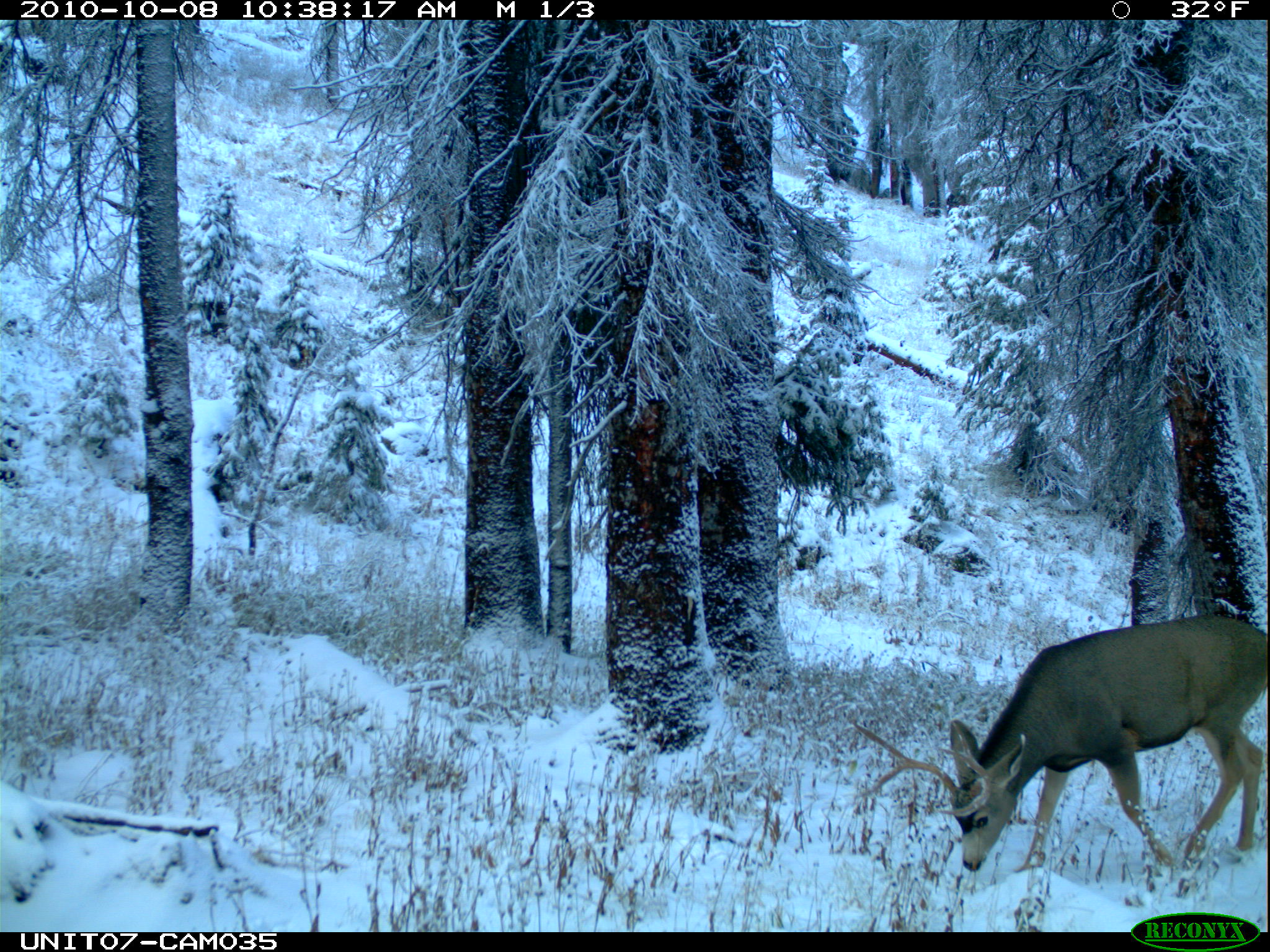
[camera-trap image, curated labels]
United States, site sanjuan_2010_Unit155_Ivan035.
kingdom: Animalia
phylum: Chordata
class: Mammalia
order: Artiodactyla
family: Cervidae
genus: Odocoileus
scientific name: Odocoileus hemionus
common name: mule deer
Odocoileus hemionus (mule deer).